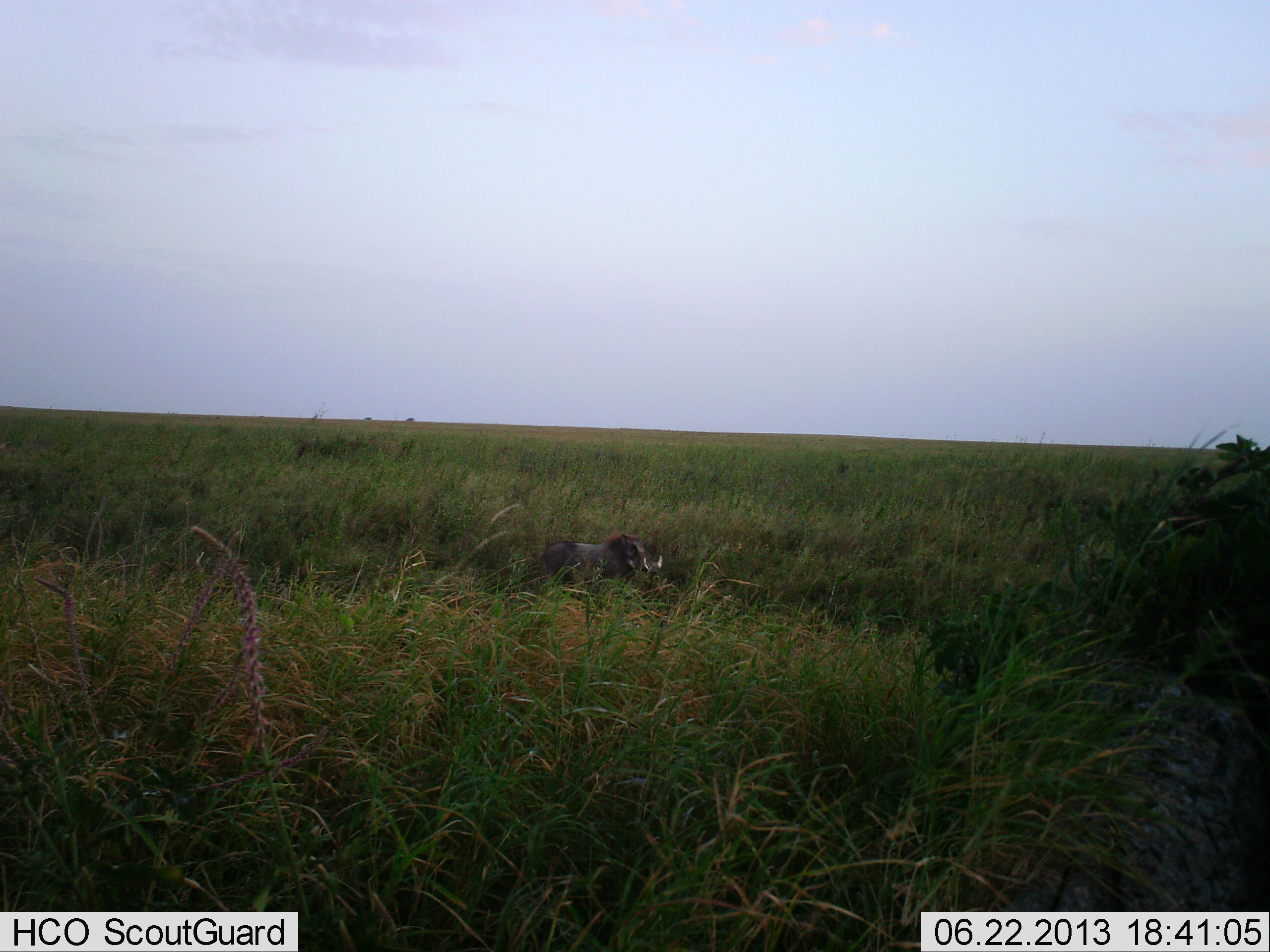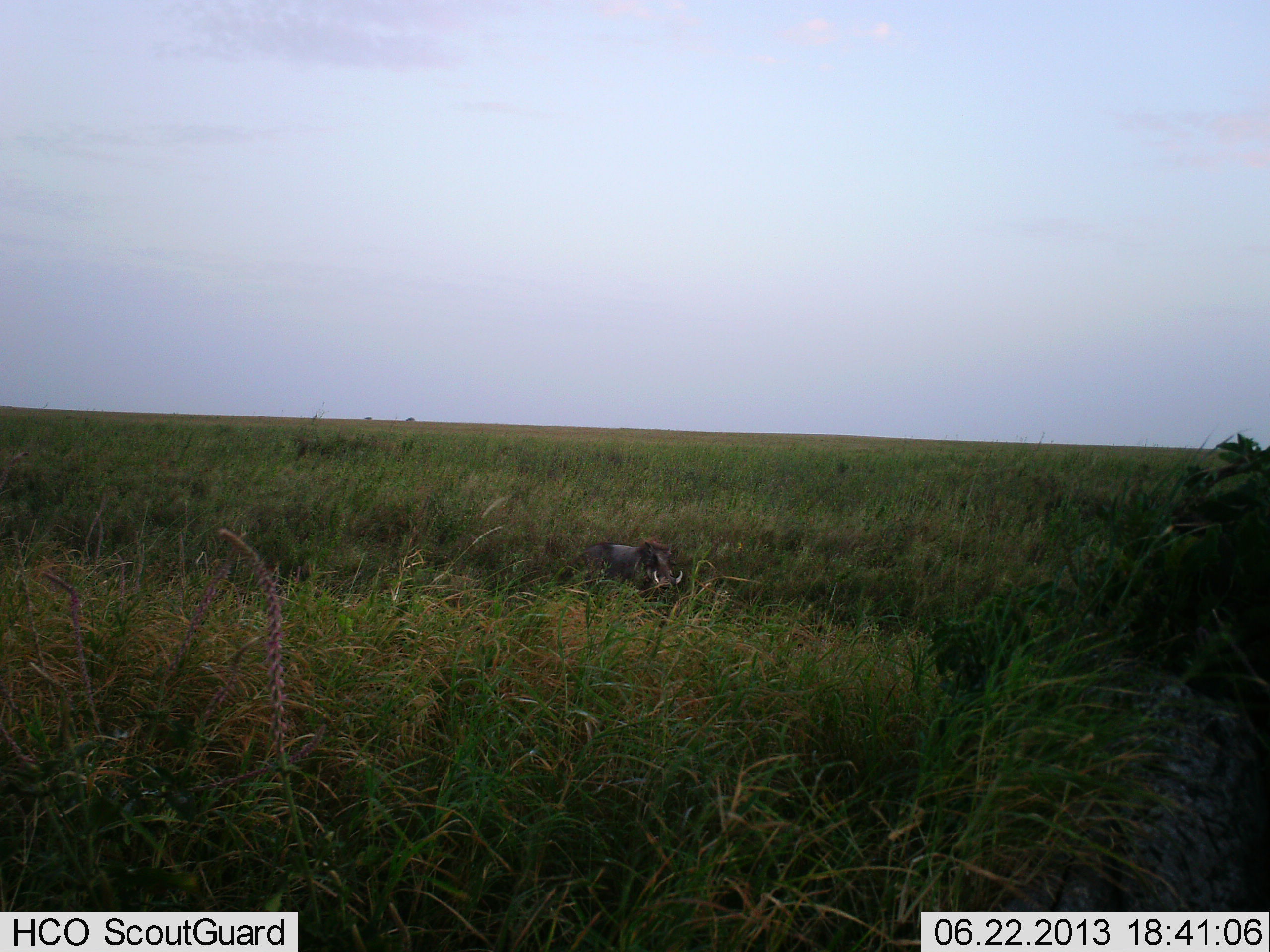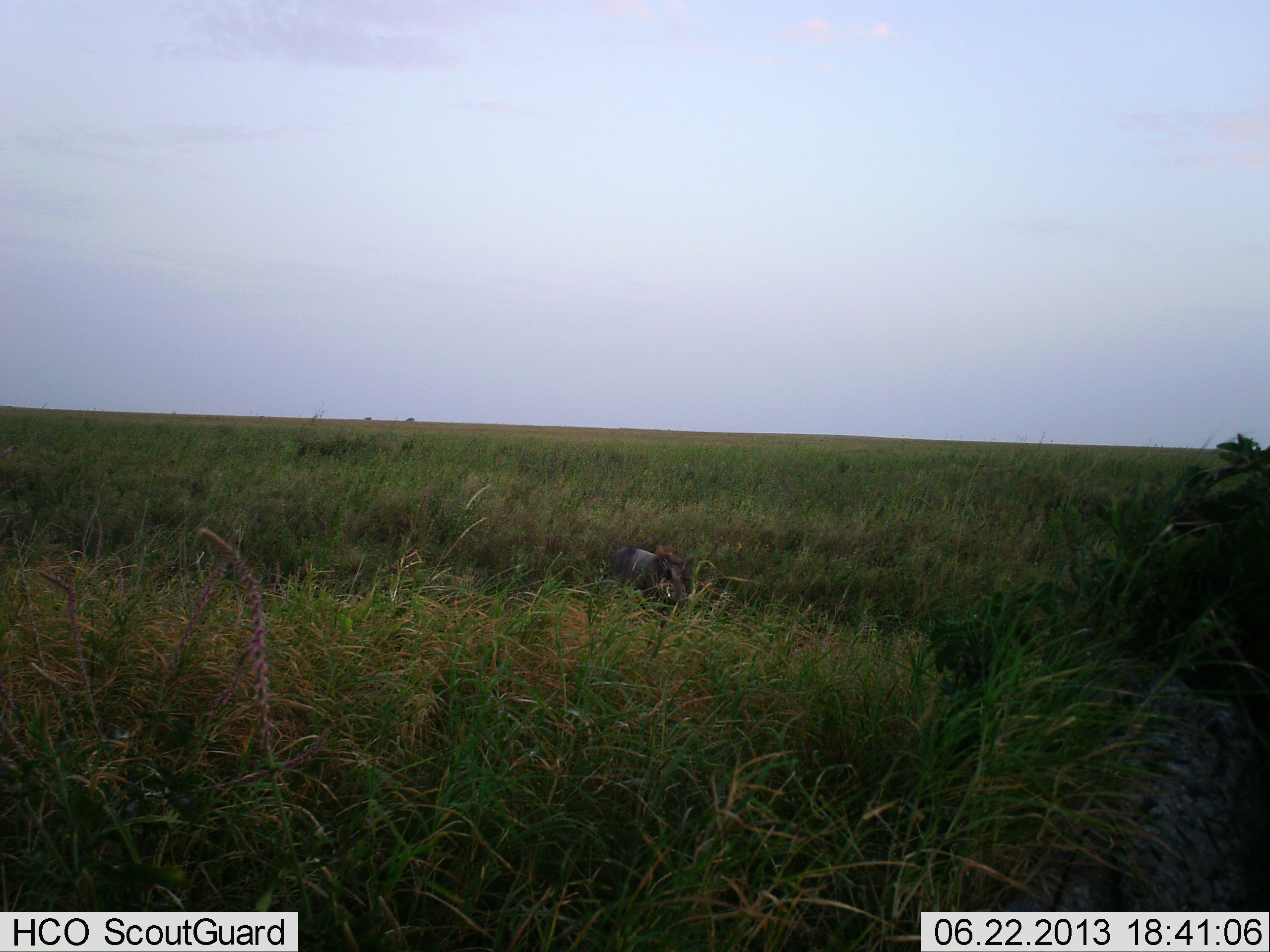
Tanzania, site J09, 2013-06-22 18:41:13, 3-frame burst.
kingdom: Animalia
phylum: Chordata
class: Mammalia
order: Artiodactyla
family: Suidae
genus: Phacochoerus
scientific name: Phacochoerus africanus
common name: warthog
Warthog (Phacochoerus africanus), count 1. Behavior (volunteer vote fractions): standing 25%, resting 0%, moving 83%, interacting 0%. Young present (vote fraction): 0%. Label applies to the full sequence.